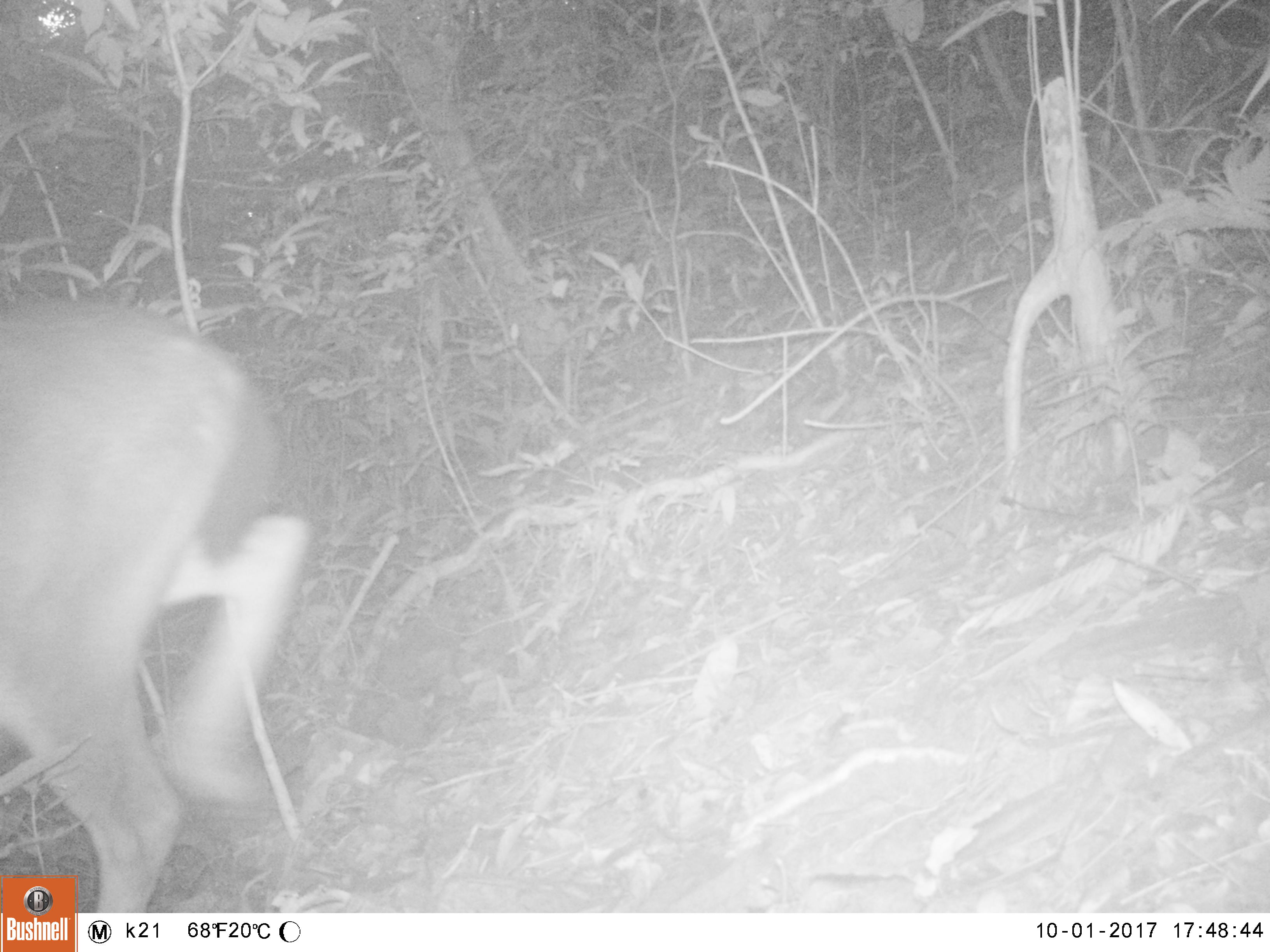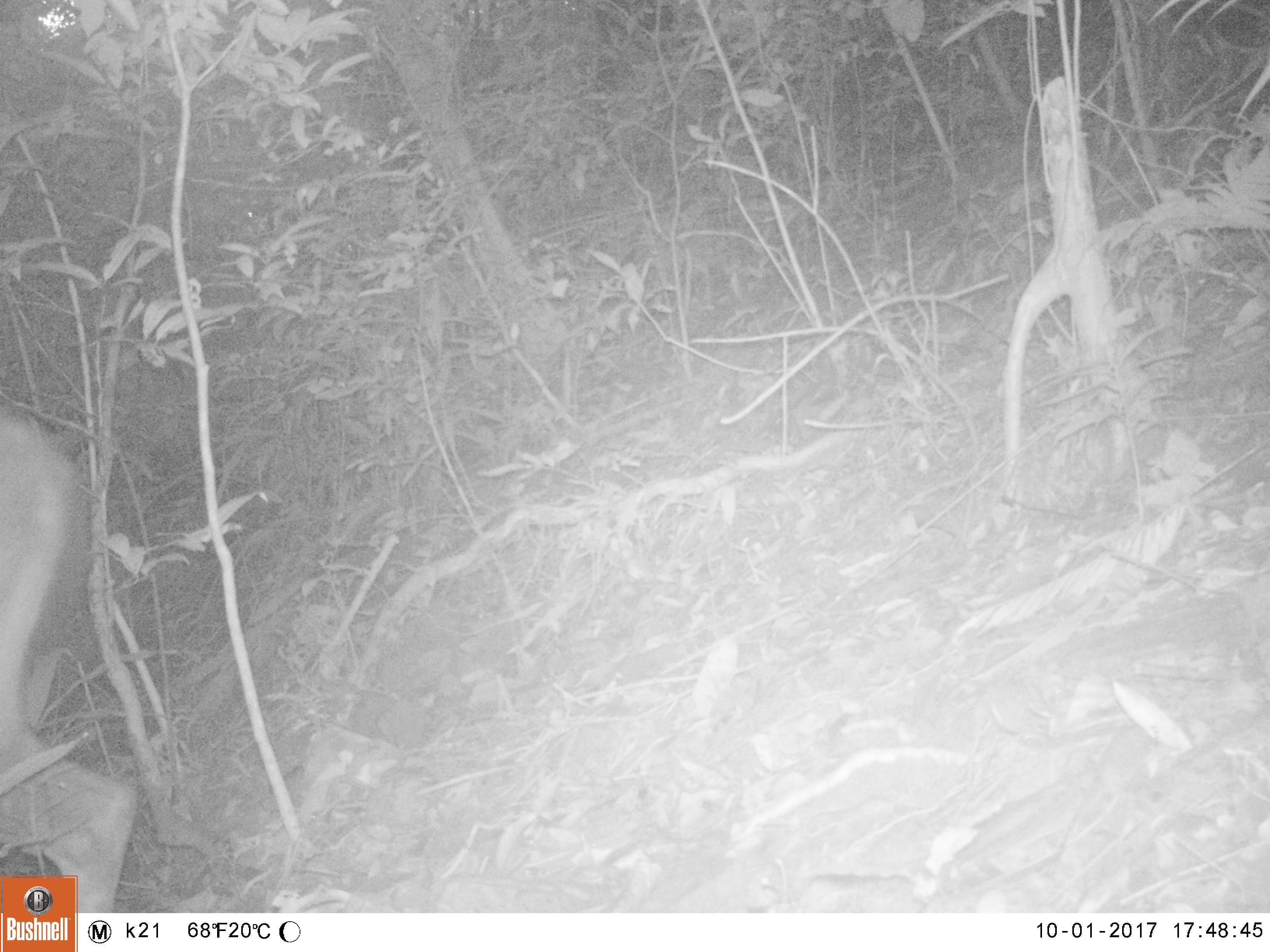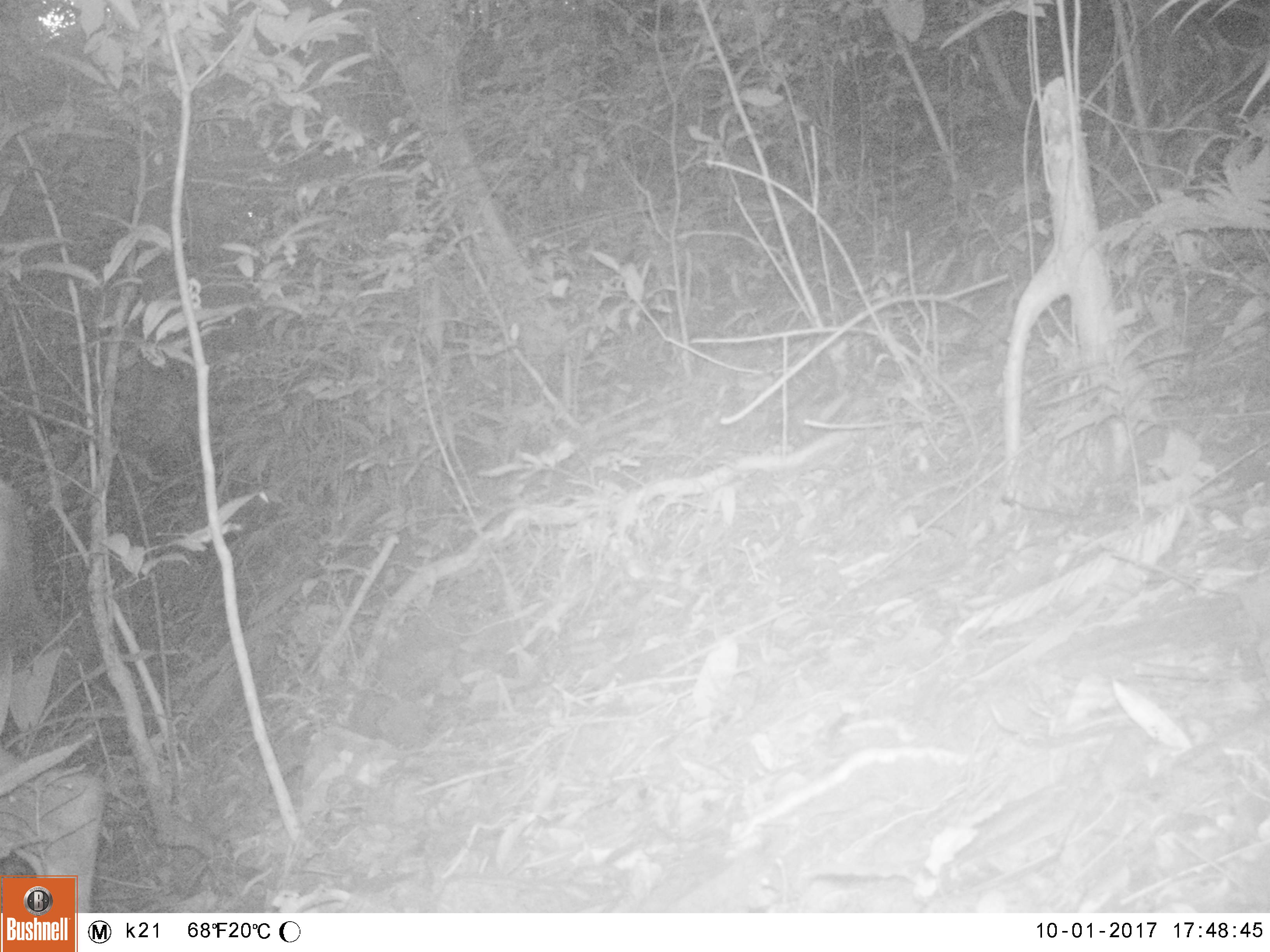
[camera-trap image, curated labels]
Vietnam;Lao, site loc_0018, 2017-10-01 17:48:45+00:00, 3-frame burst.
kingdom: Animalia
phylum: Chordata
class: Mammalia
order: Artiodactyla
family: Cervidae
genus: Rusa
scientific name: Rusa unicolor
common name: sambar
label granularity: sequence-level